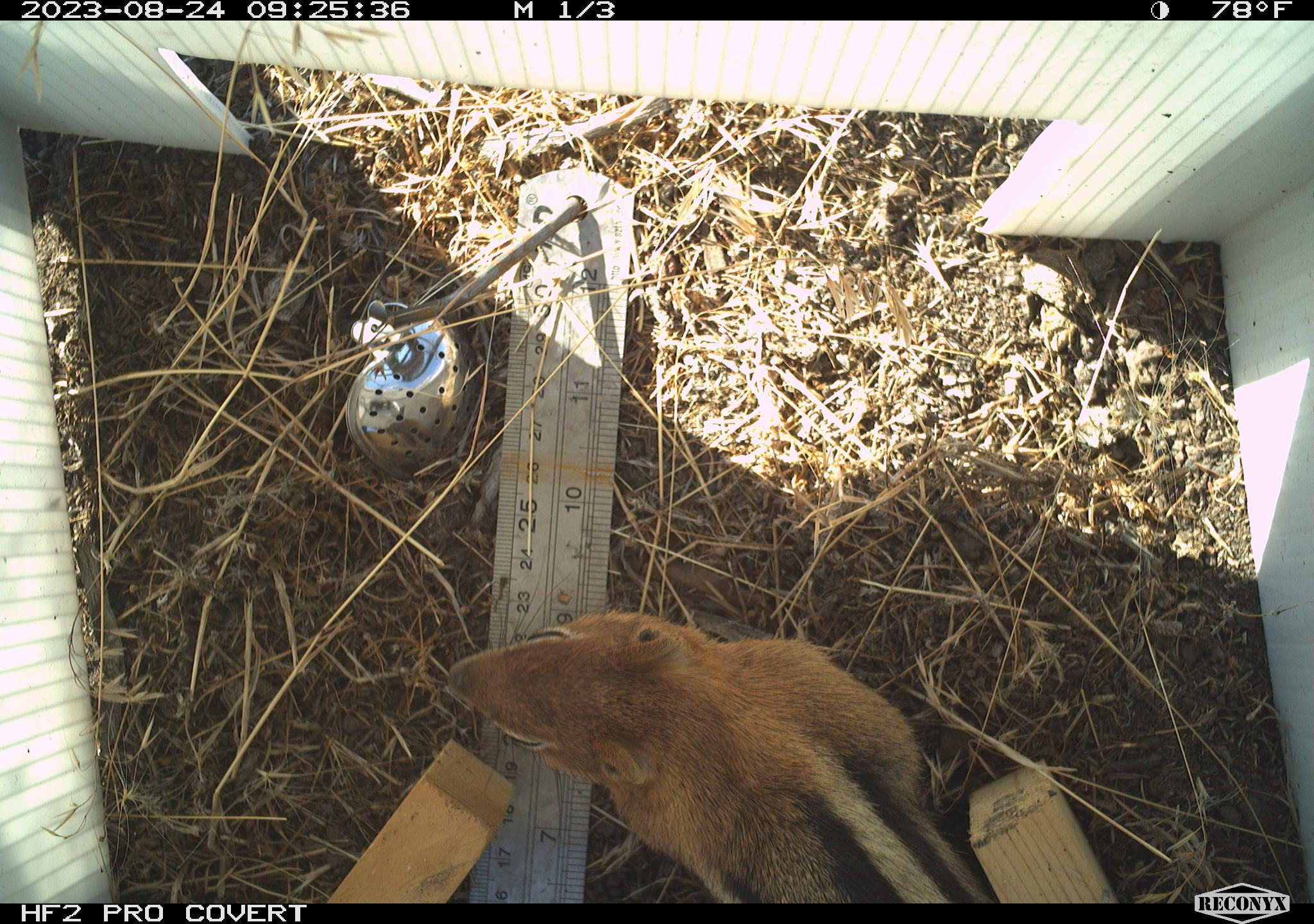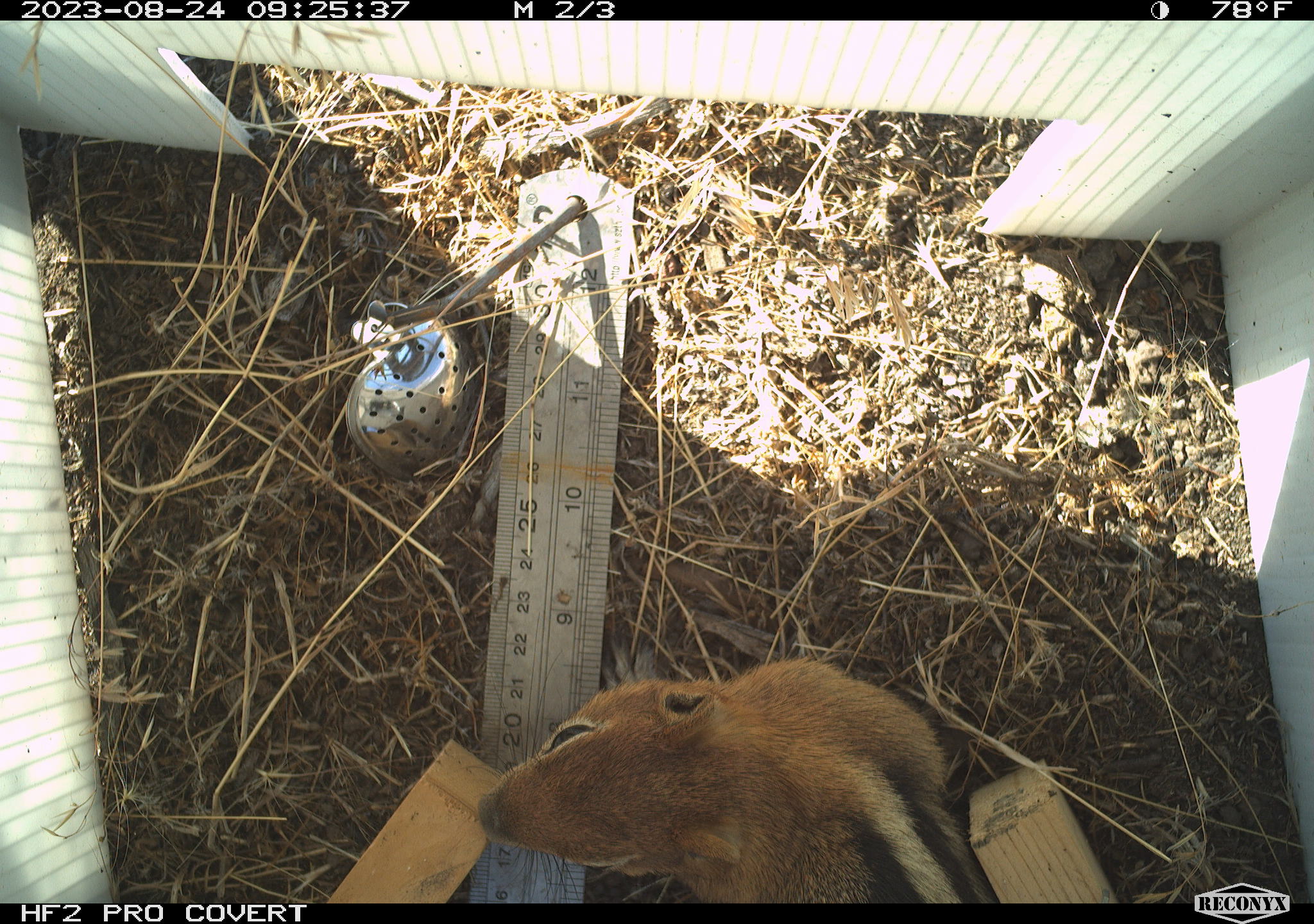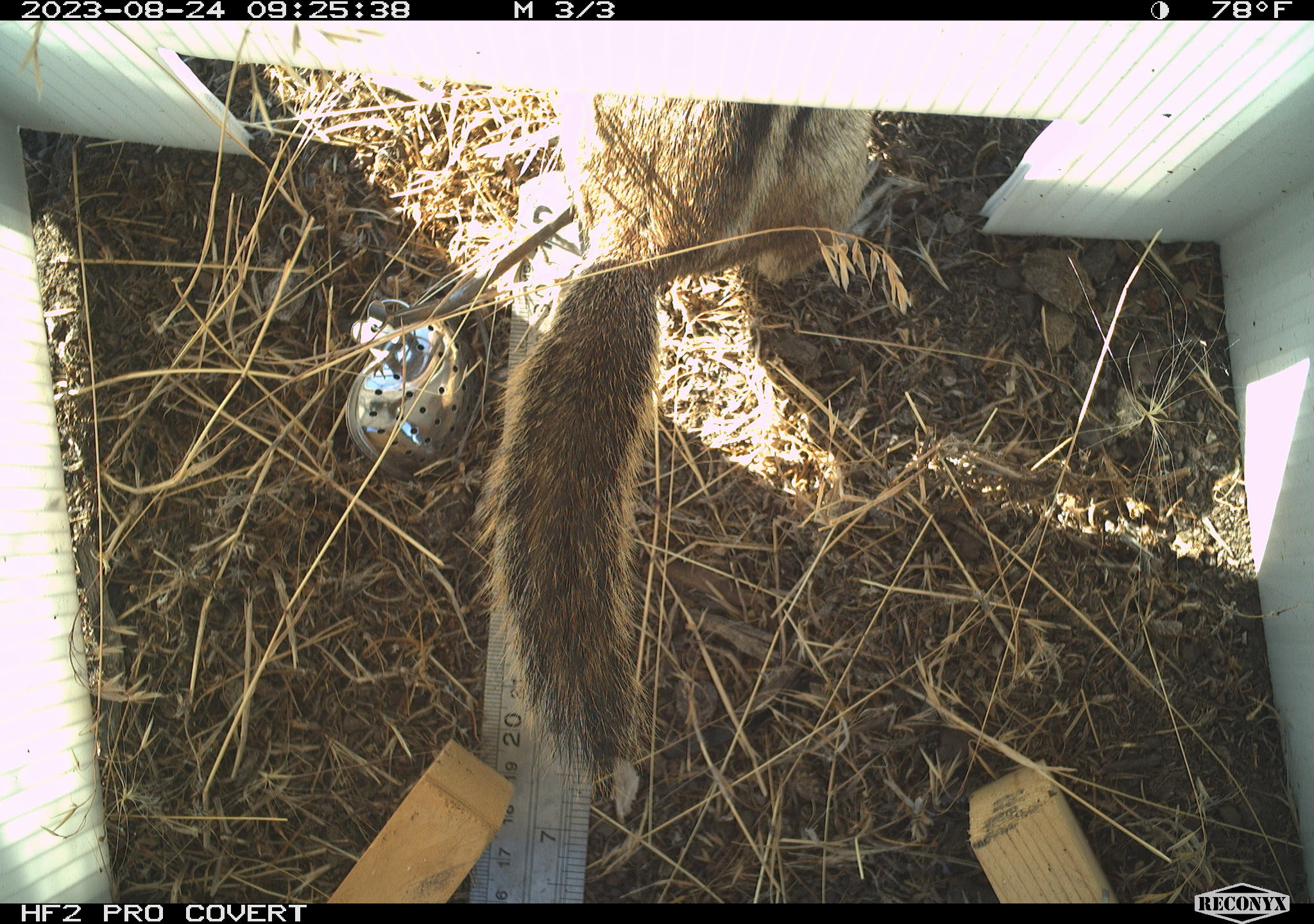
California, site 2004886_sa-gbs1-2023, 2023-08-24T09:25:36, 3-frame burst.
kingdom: Animalia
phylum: Chordata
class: Mammalia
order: Rodentia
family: Sciuridae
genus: Callospermophilus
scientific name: Callospermophilus lateralis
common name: golden mantled ground squirrel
Golden mantled ground squirrel (Callospermophilus lateralis).